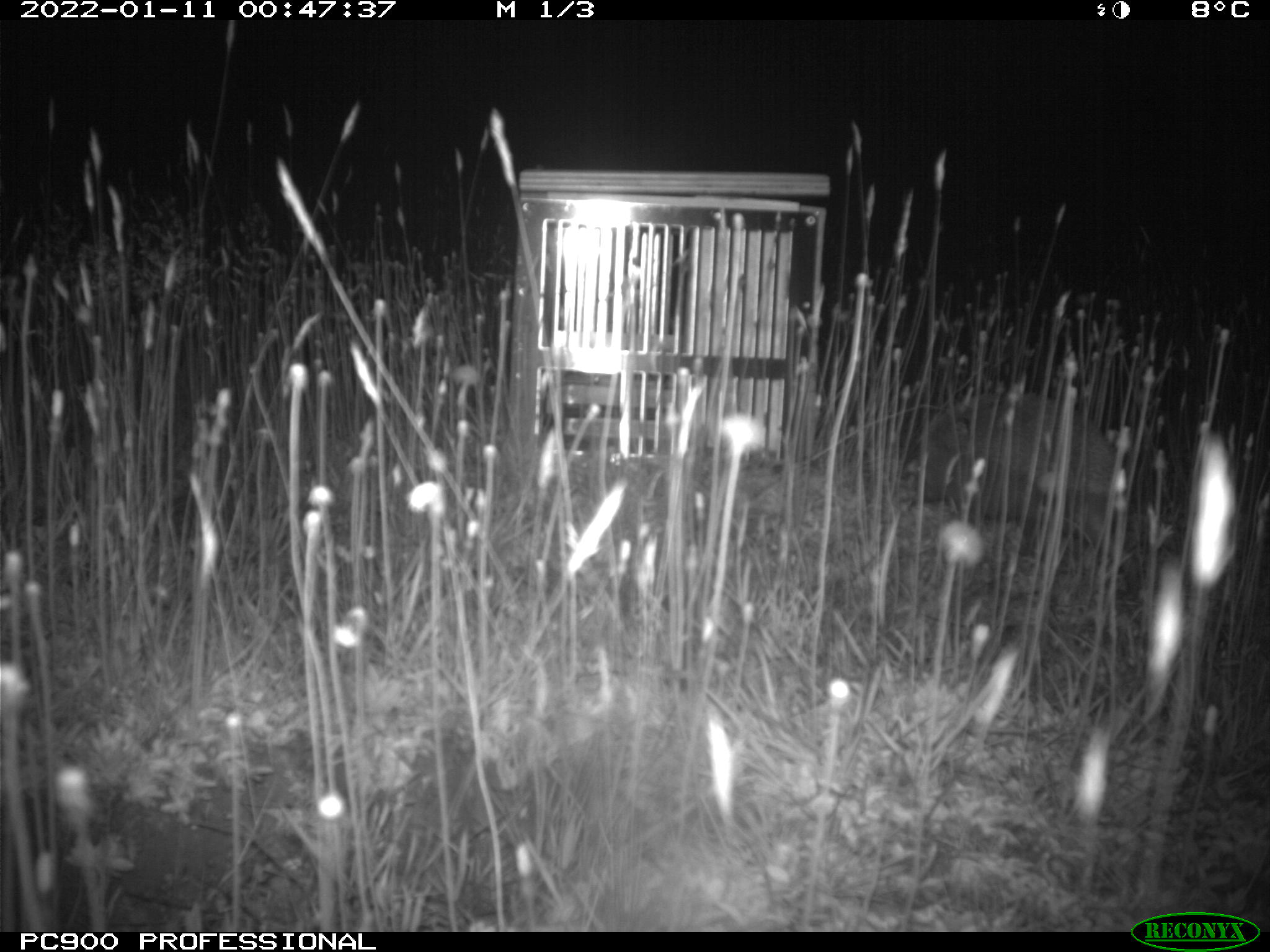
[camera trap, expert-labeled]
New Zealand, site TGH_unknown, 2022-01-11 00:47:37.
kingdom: Animalia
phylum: Chordata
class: Mammalia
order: Eulipotyphla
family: Erinaceidae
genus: Erinaceus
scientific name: Erinaceus europaeus europaeus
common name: european hedgehog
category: hedgehog